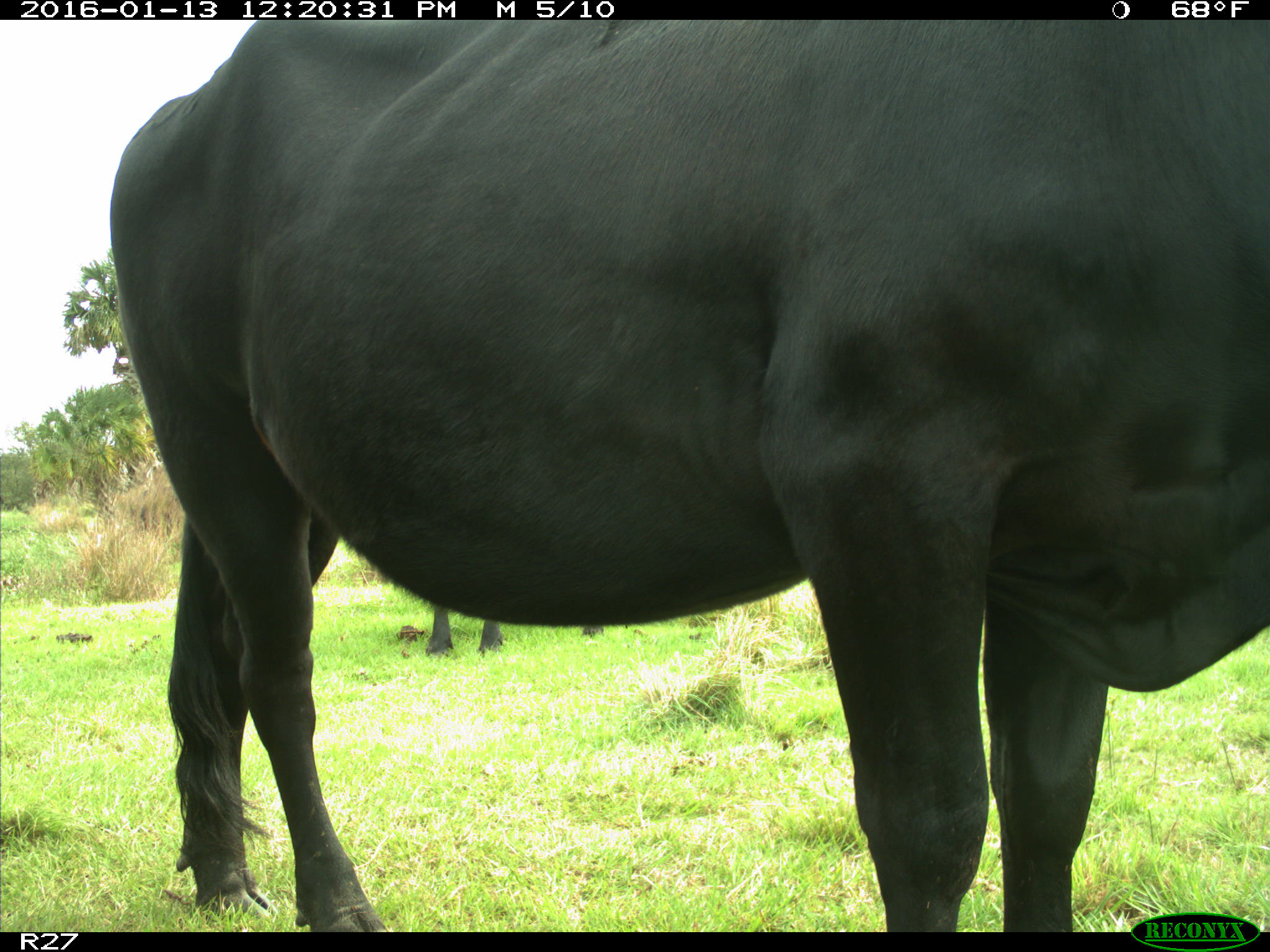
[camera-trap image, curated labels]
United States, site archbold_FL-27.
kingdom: Animalia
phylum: Chordata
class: Mammalia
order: Artiodactyla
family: Bovidae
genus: Bos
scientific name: Bos taurus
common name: domestic cow